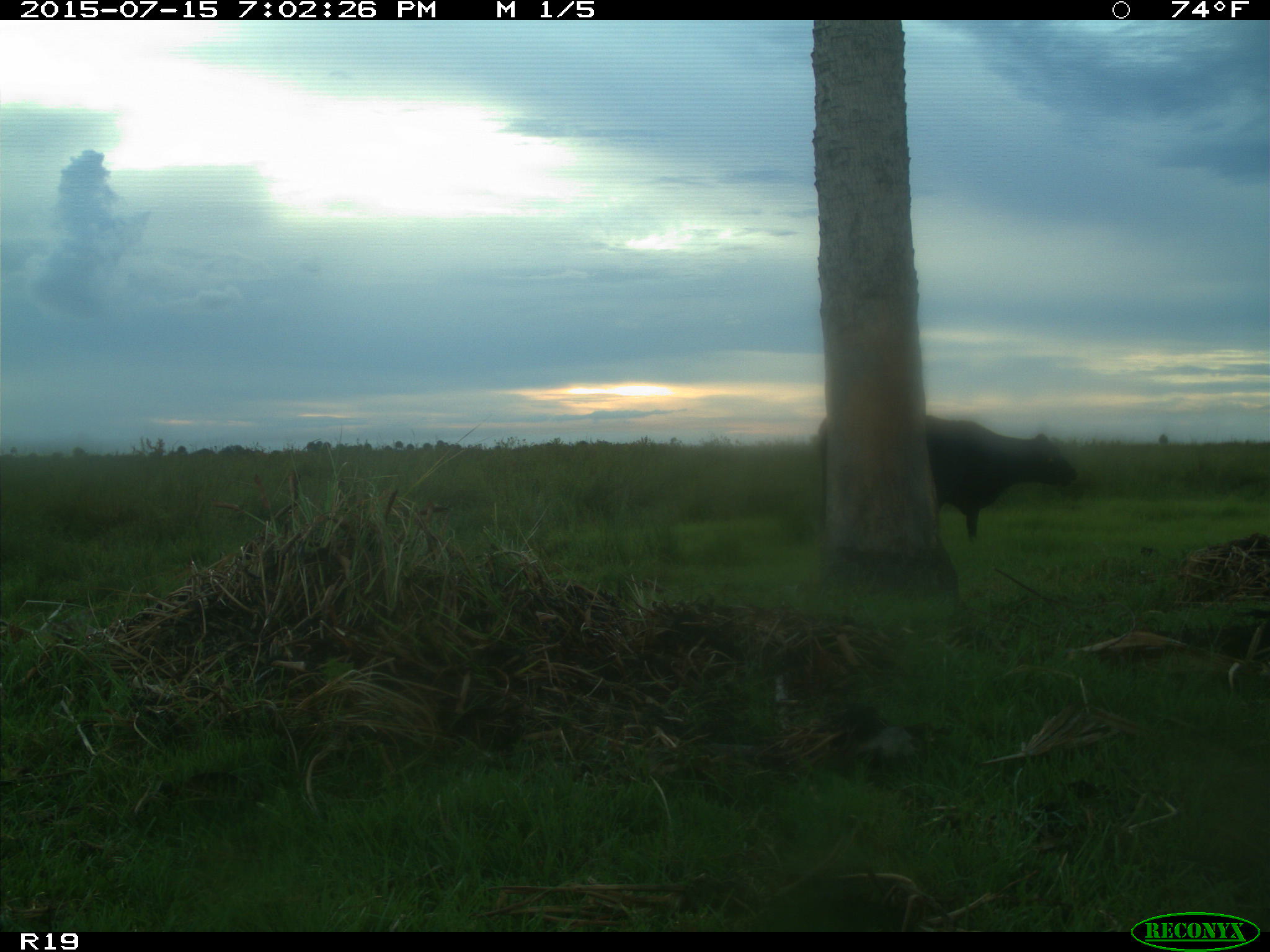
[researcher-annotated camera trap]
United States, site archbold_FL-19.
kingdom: Animalia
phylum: Chordata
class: Mammalia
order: Artiodactyla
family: Bovidae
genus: Bos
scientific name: Bos taurus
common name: domestic cow